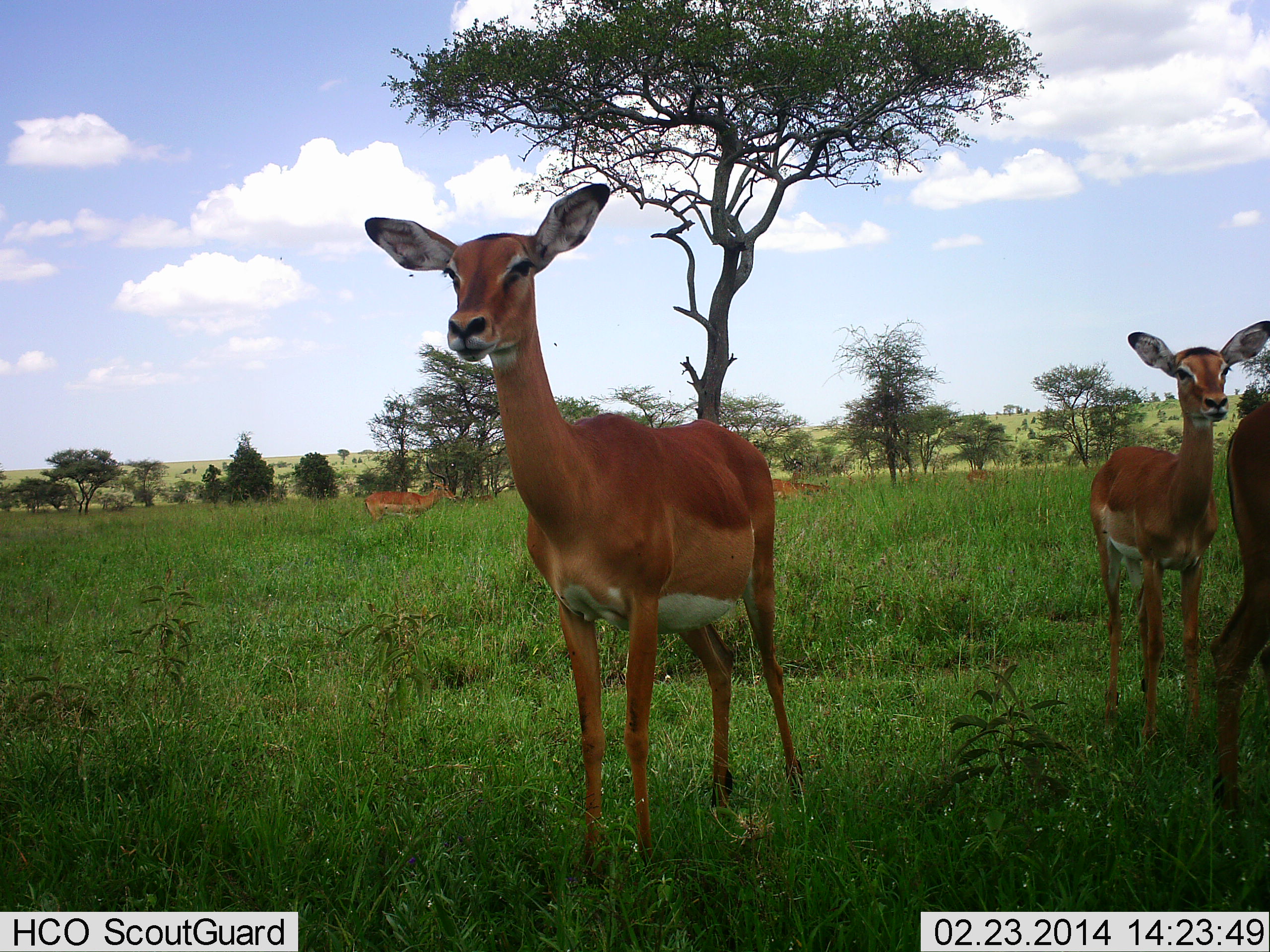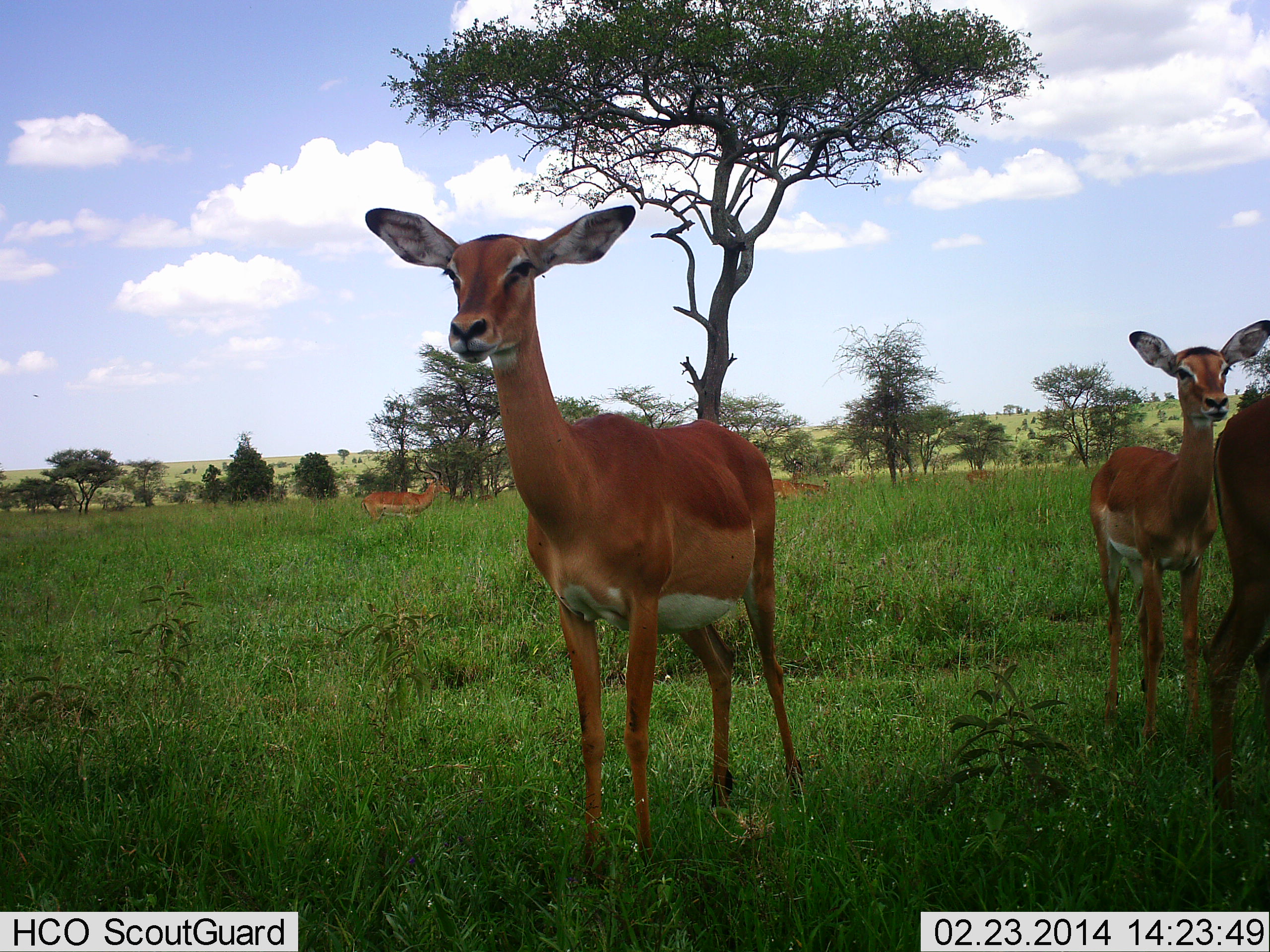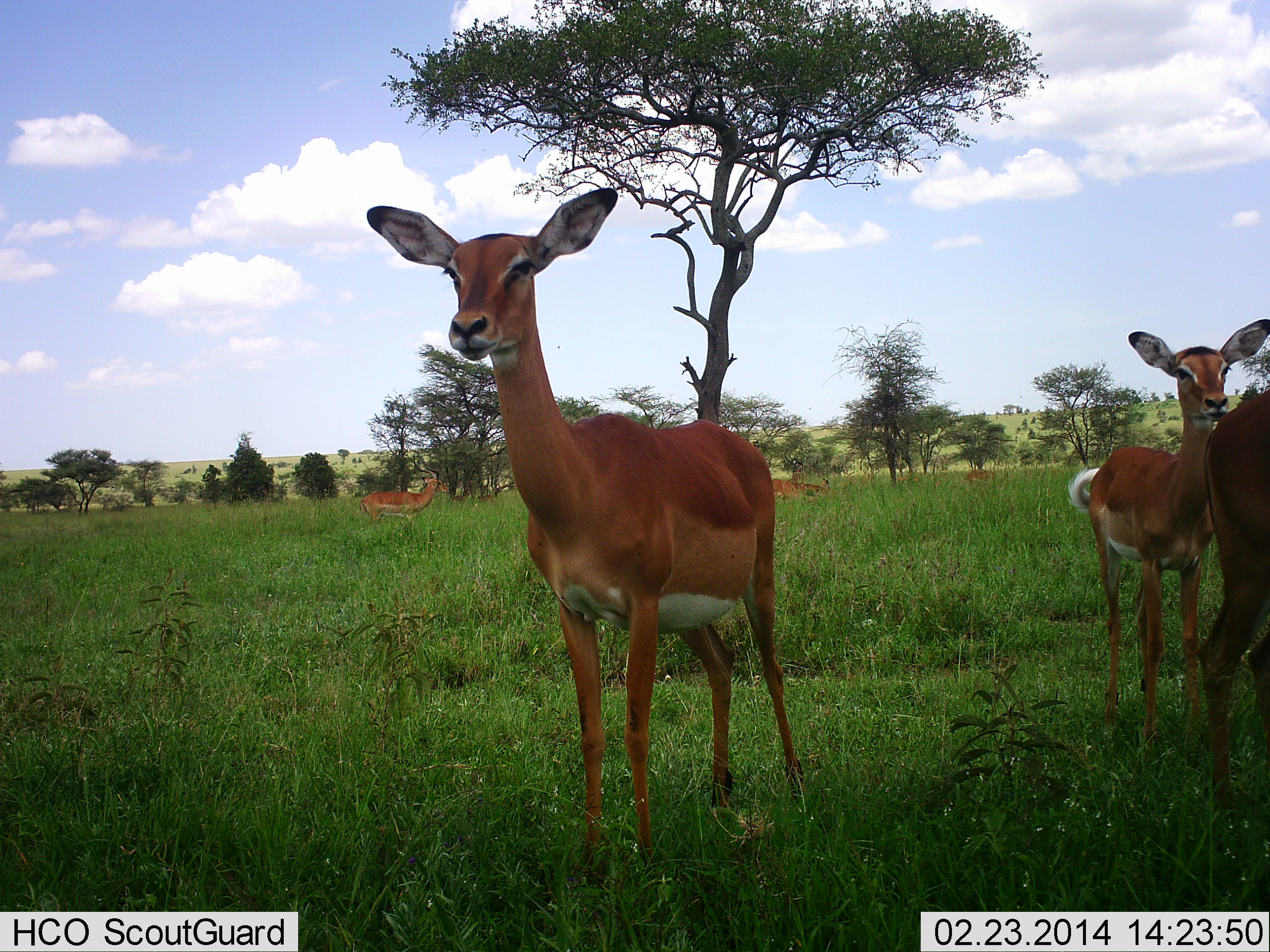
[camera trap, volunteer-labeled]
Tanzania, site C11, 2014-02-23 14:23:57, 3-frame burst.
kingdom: Animalia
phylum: Chordata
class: Mammalia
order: Artiodactyla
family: Bovidae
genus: Aepyceros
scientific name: Aepyceros melampus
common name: impala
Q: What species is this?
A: Impala (Aepyceros melampus).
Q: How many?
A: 6.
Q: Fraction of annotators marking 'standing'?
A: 100%.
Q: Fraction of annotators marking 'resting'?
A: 10%.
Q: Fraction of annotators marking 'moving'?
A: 10%.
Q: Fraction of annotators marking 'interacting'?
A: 0%.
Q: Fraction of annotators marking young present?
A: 10%.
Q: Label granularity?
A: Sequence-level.